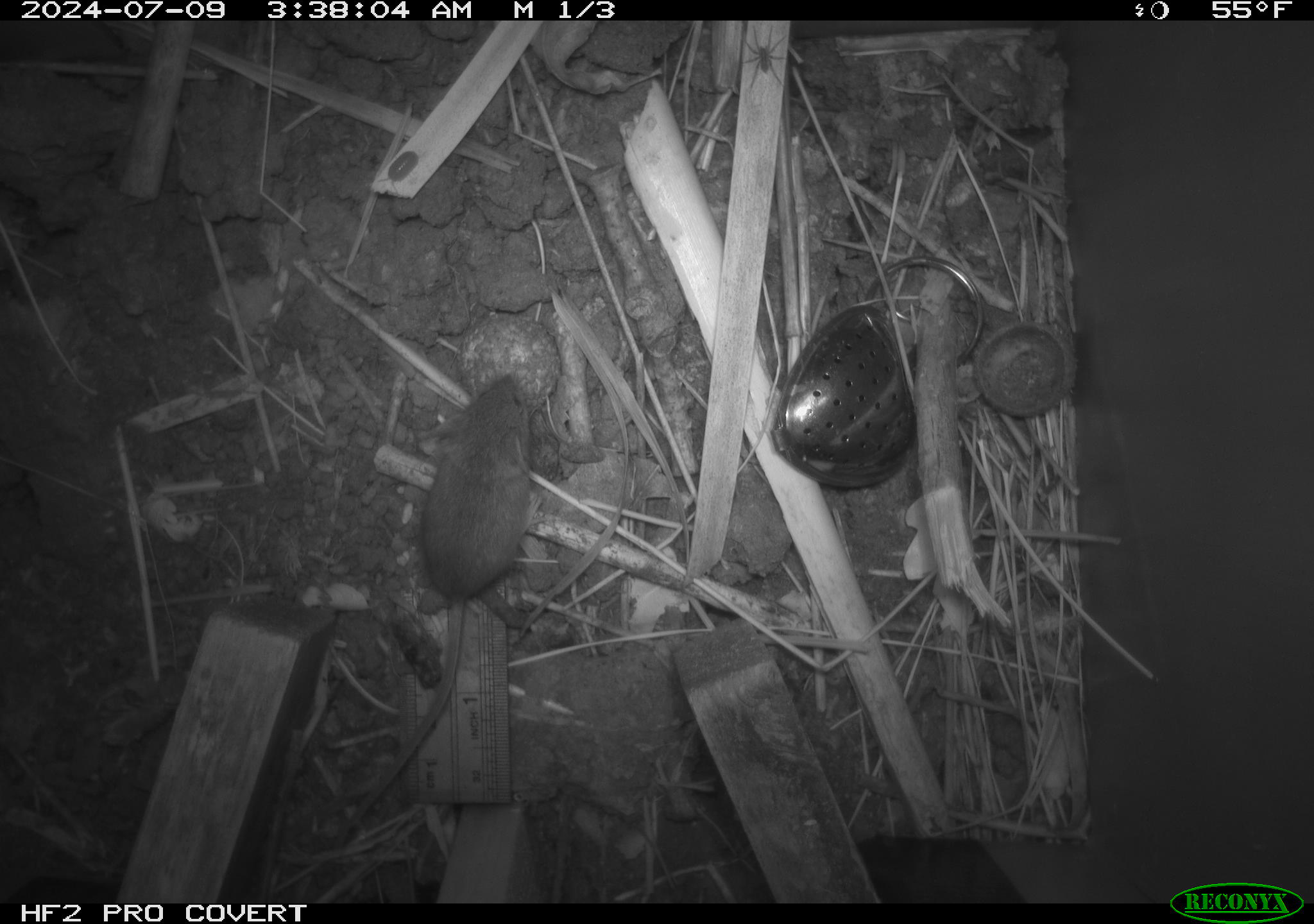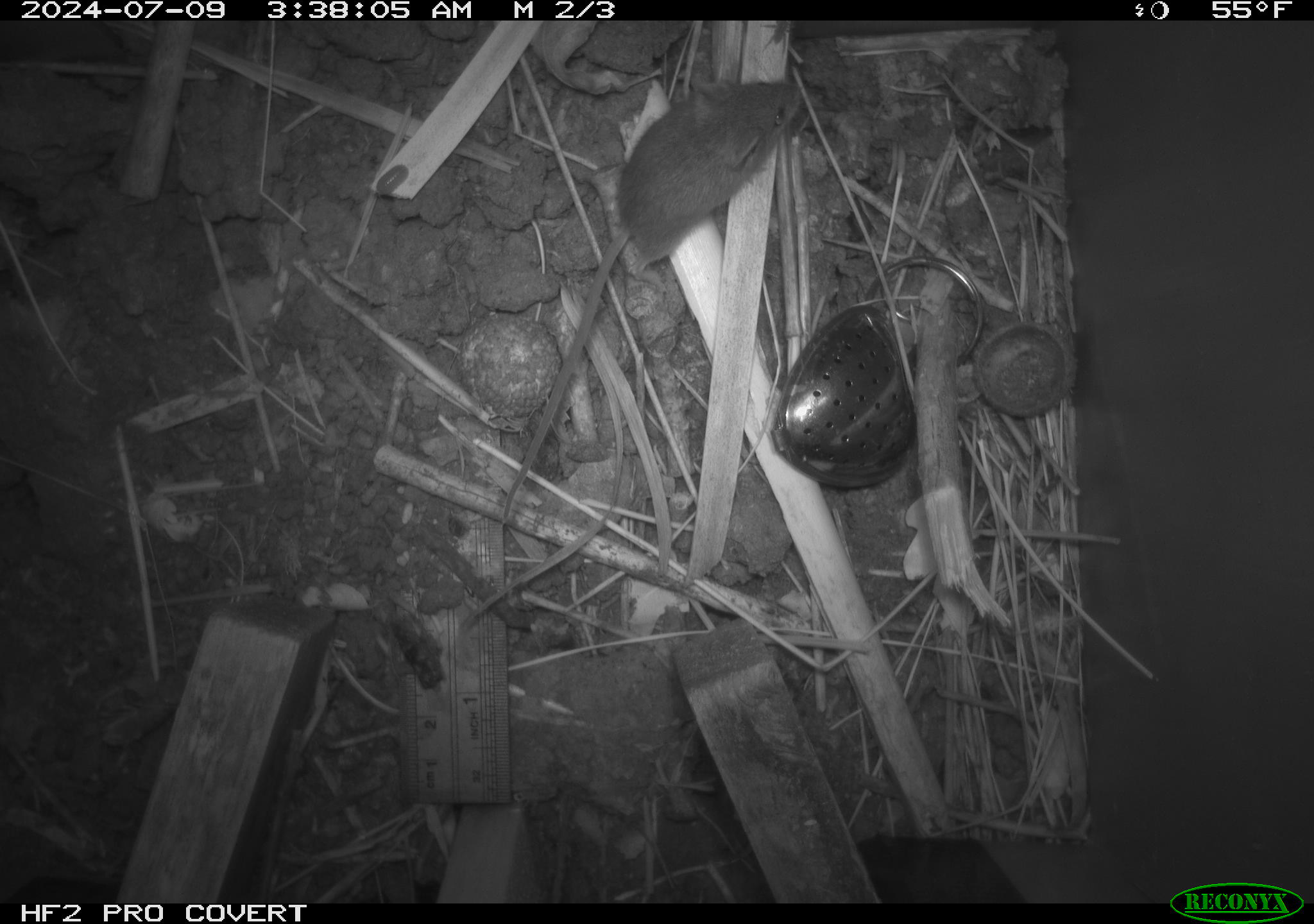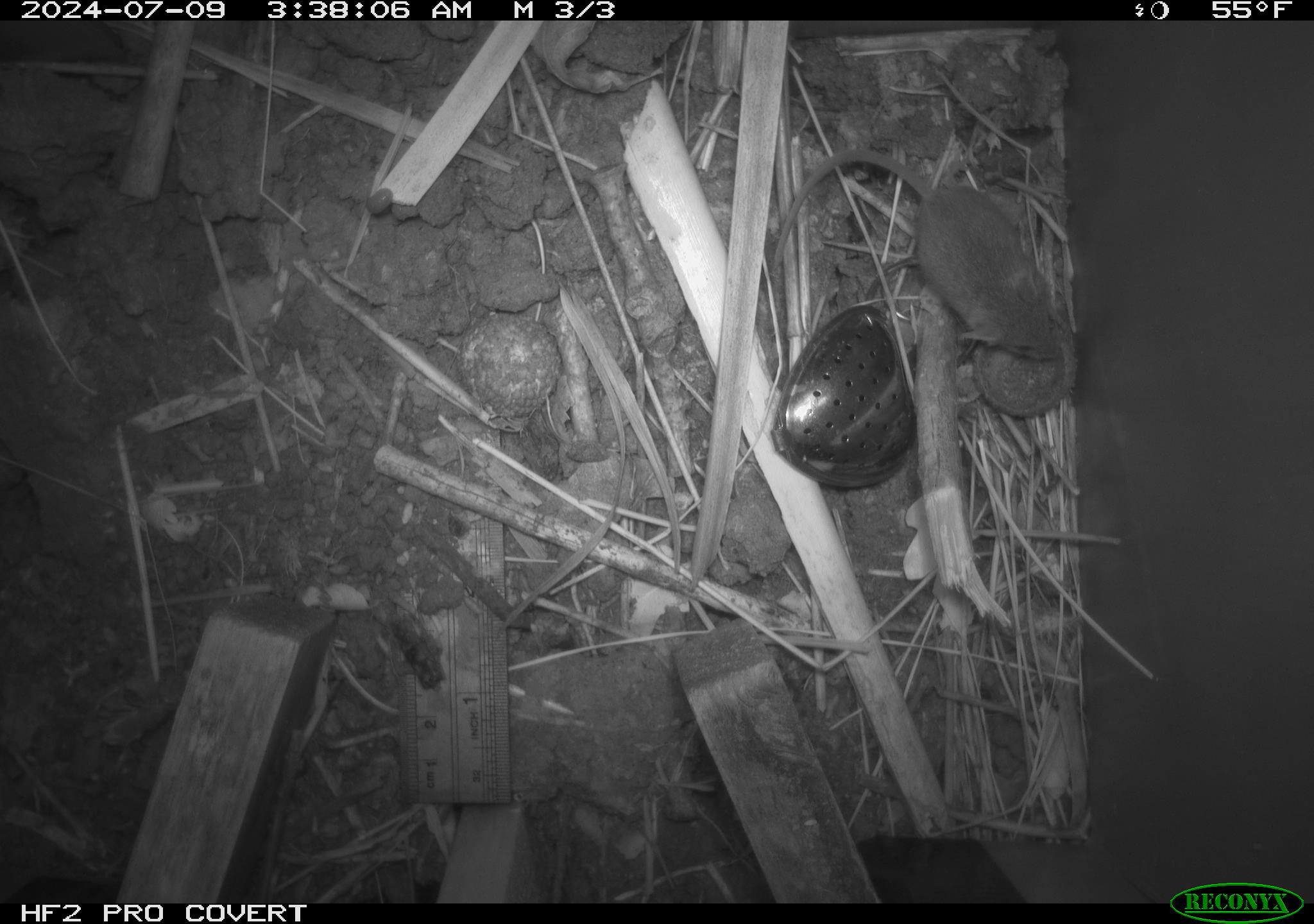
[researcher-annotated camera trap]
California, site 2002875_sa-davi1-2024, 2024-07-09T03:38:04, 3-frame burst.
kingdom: Animalia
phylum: Chordata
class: Mammalia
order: Rodentia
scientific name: Rodentia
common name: mouse species